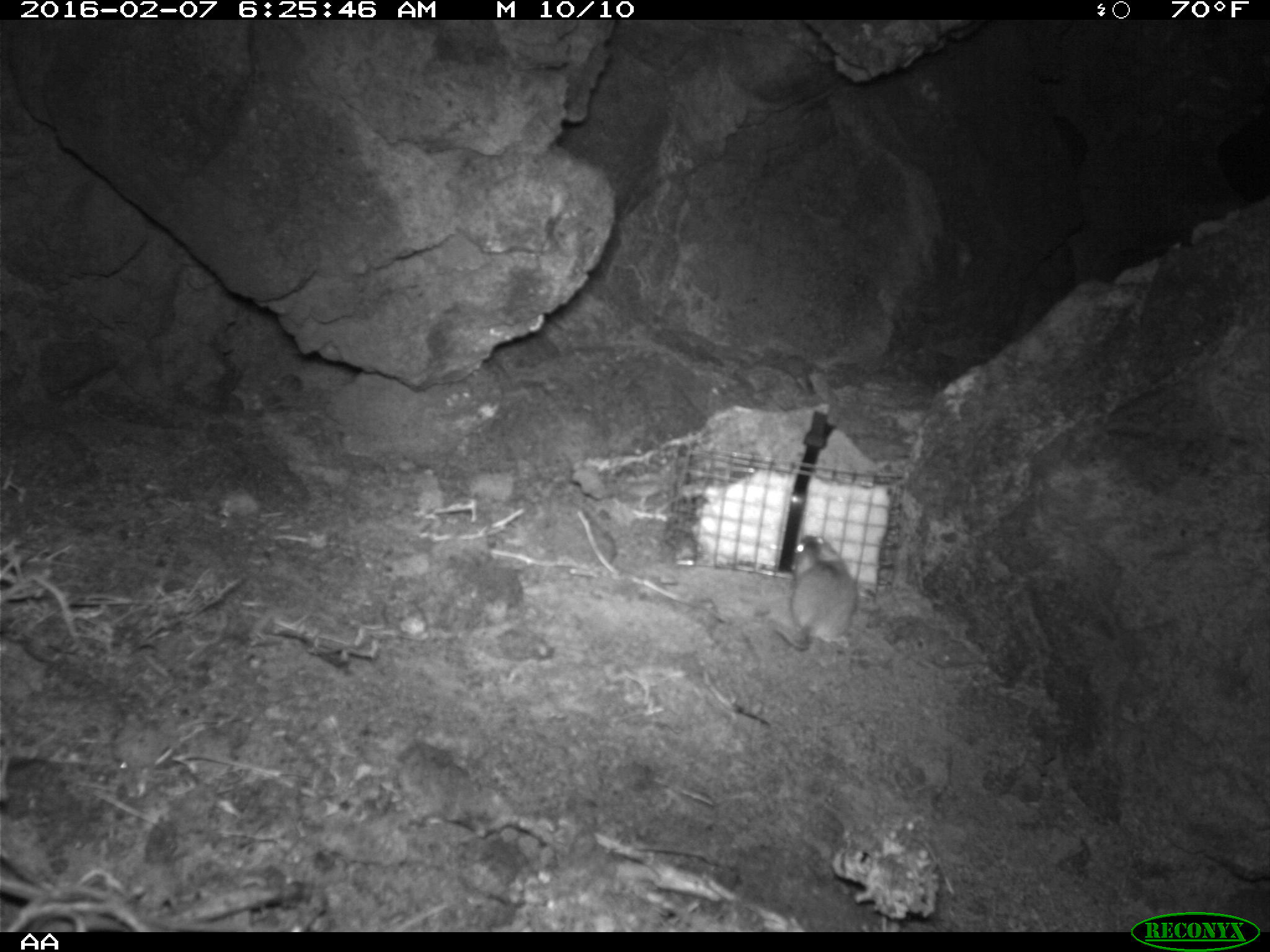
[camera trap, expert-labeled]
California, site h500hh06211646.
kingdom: Animalia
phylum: Chordata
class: Mammalia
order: Rodentia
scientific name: Rodentia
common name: rodent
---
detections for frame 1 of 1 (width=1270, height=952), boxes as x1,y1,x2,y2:
rodent: 770,536,858,652